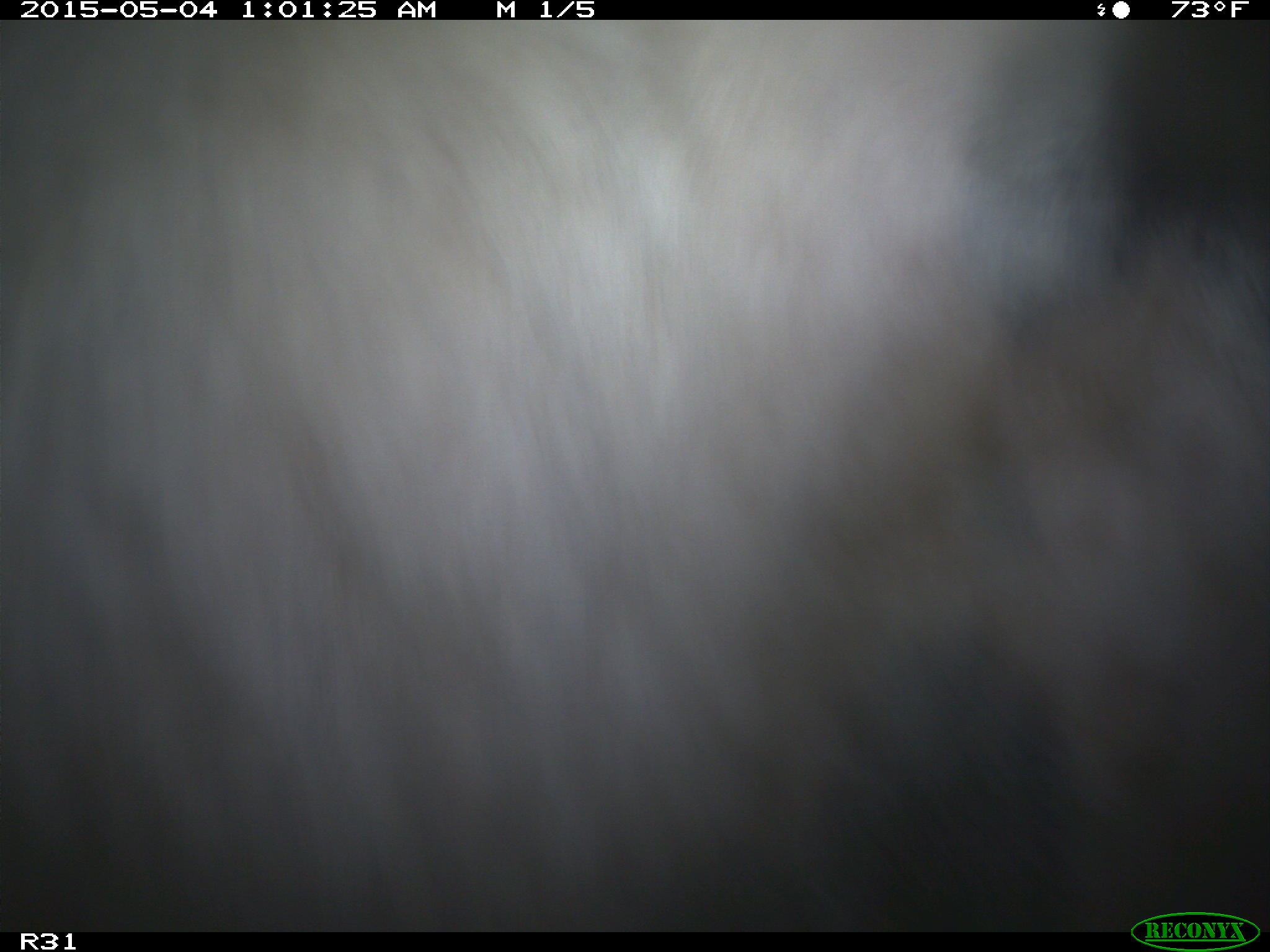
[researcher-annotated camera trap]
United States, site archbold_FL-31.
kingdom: Animalia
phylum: Chordata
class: Mammalia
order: Artiodactyla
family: Bovidae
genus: Bos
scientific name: Bos taurus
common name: domestic cow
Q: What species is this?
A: Bos taurus (domestic cow).